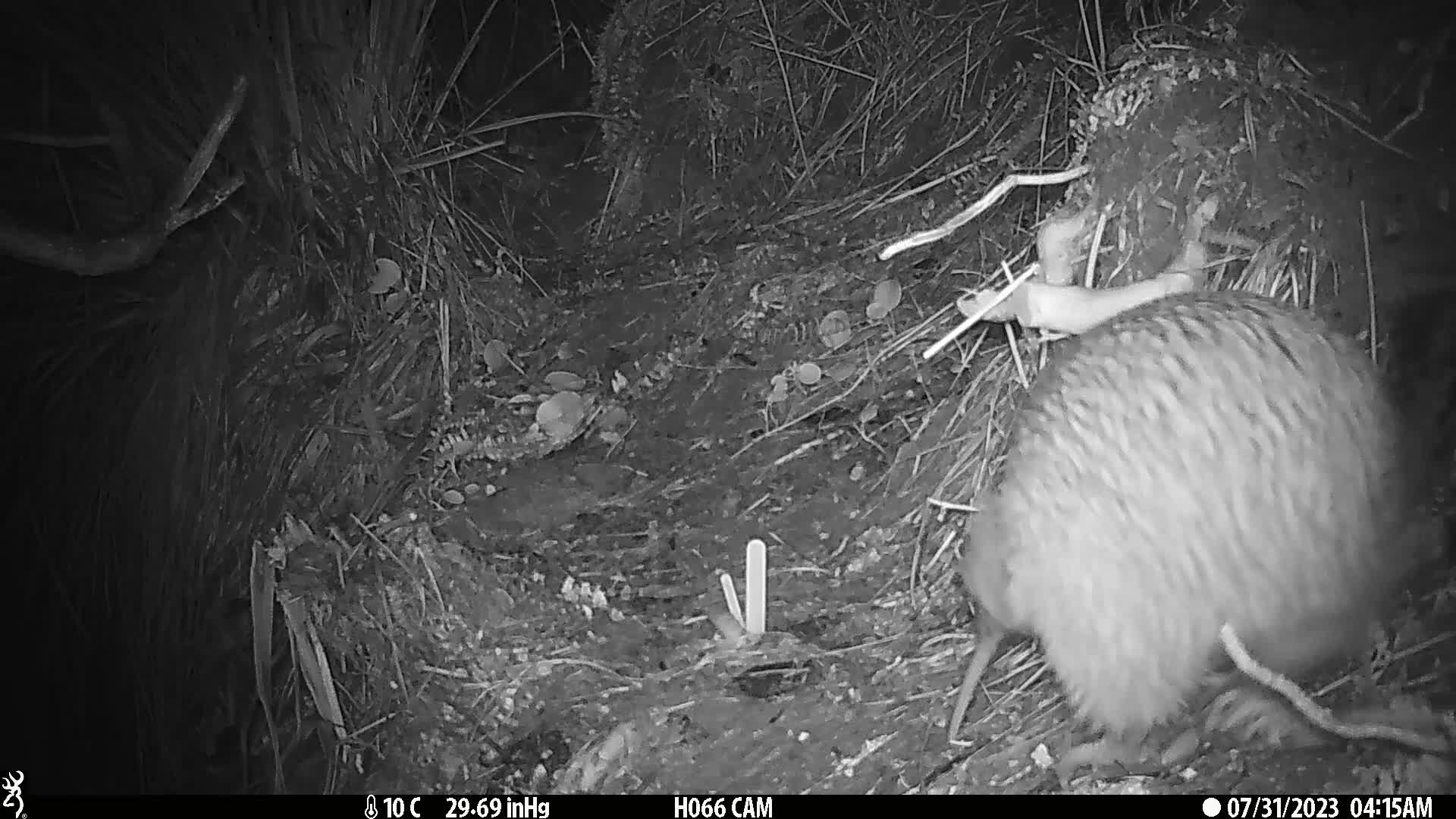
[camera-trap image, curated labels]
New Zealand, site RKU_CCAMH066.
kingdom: Animalia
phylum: Chordata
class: Aves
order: Apterygiformes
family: Apterygidae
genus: Apteryx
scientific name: Apteryx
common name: kiwi